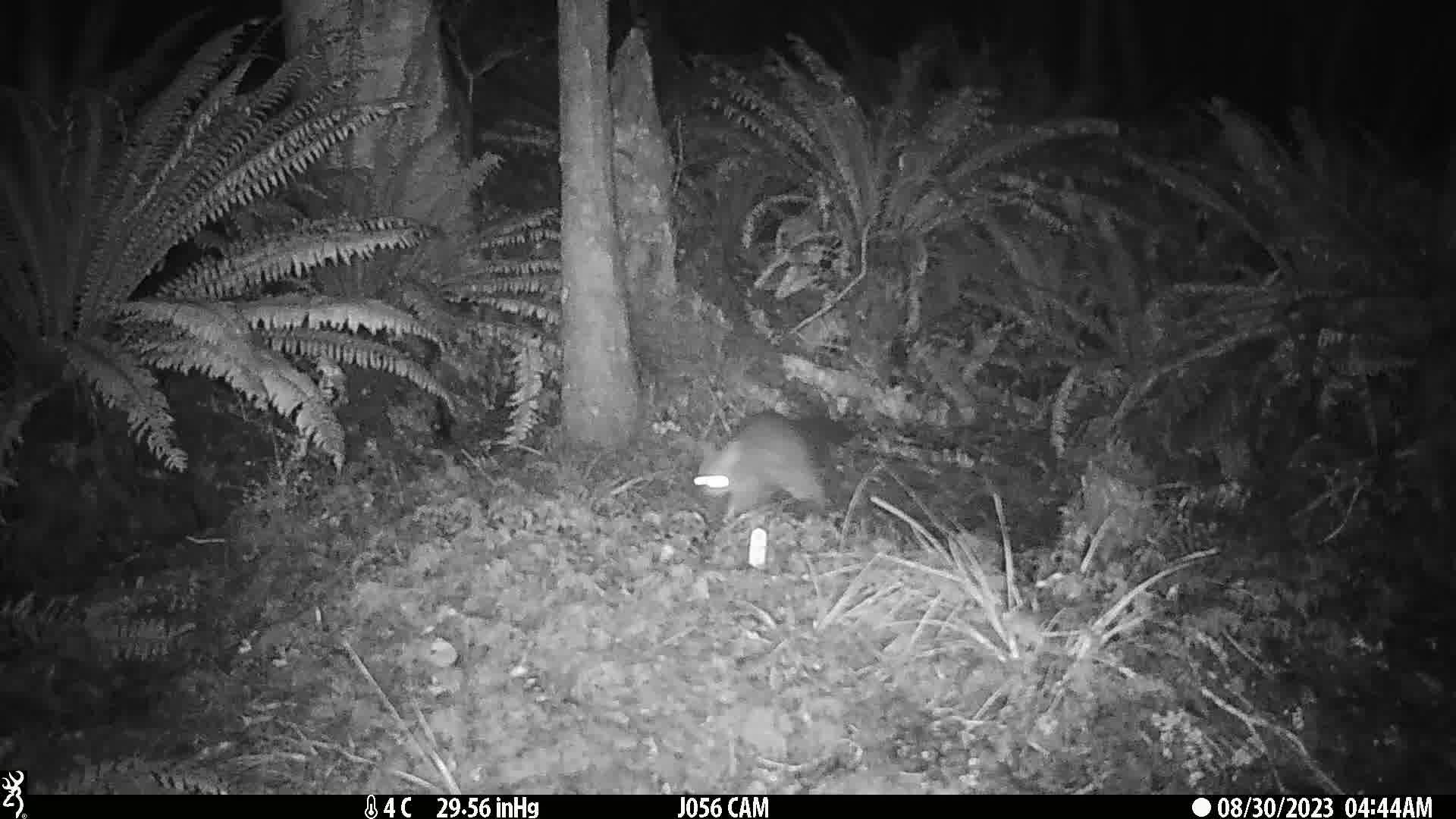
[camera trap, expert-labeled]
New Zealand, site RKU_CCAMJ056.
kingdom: Animalia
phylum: Chordata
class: Mammalia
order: Diprotodontia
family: Phalangeridae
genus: Trichosurus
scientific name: Trichosurus vulpecula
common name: common brushtail possum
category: possum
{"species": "possum (common brushtail possum) (Trichosurus vulpecula)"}